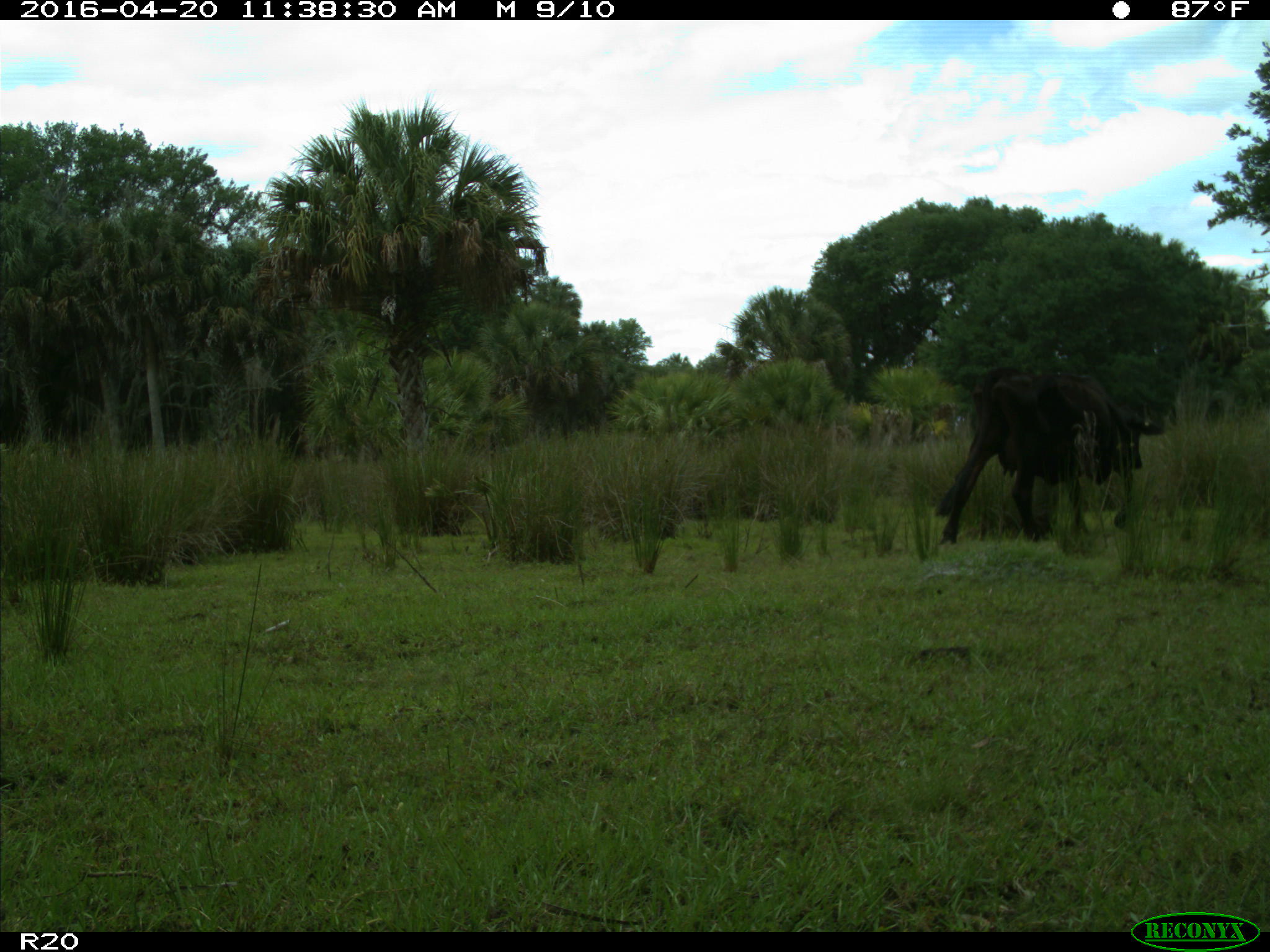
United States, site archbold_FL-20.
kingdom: Animalia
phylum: Chordata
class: Mammalia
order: Artiodactyla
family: Bovidae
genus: Bos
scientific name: Bos taurus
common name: domestic cow